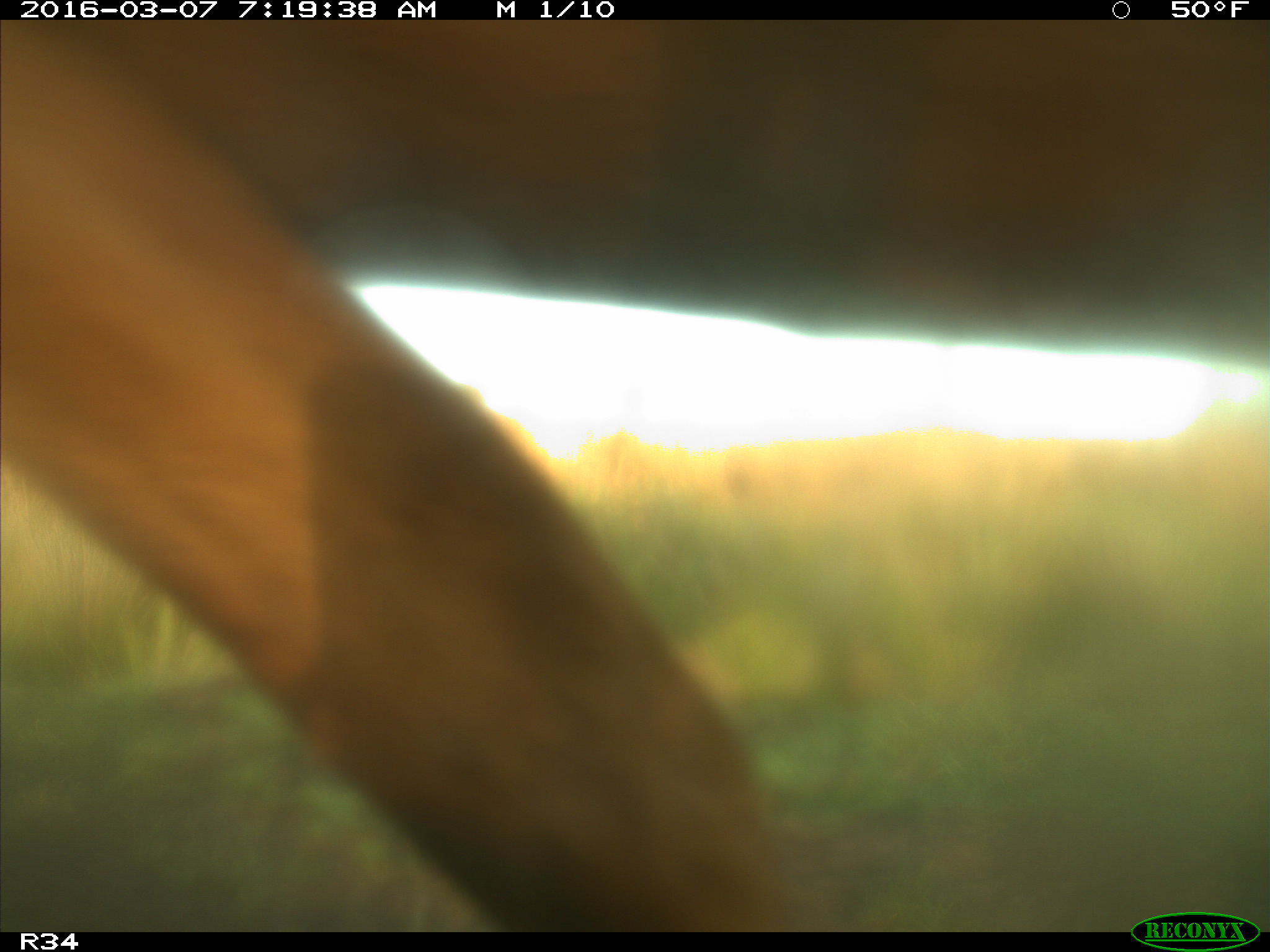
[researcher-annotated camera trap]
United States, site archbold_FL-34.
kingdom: Animalia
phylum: Chordata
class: Mammalia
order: Artiodactyla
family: Bovidae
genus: Bos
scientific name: Bos taurus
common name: domestic cow